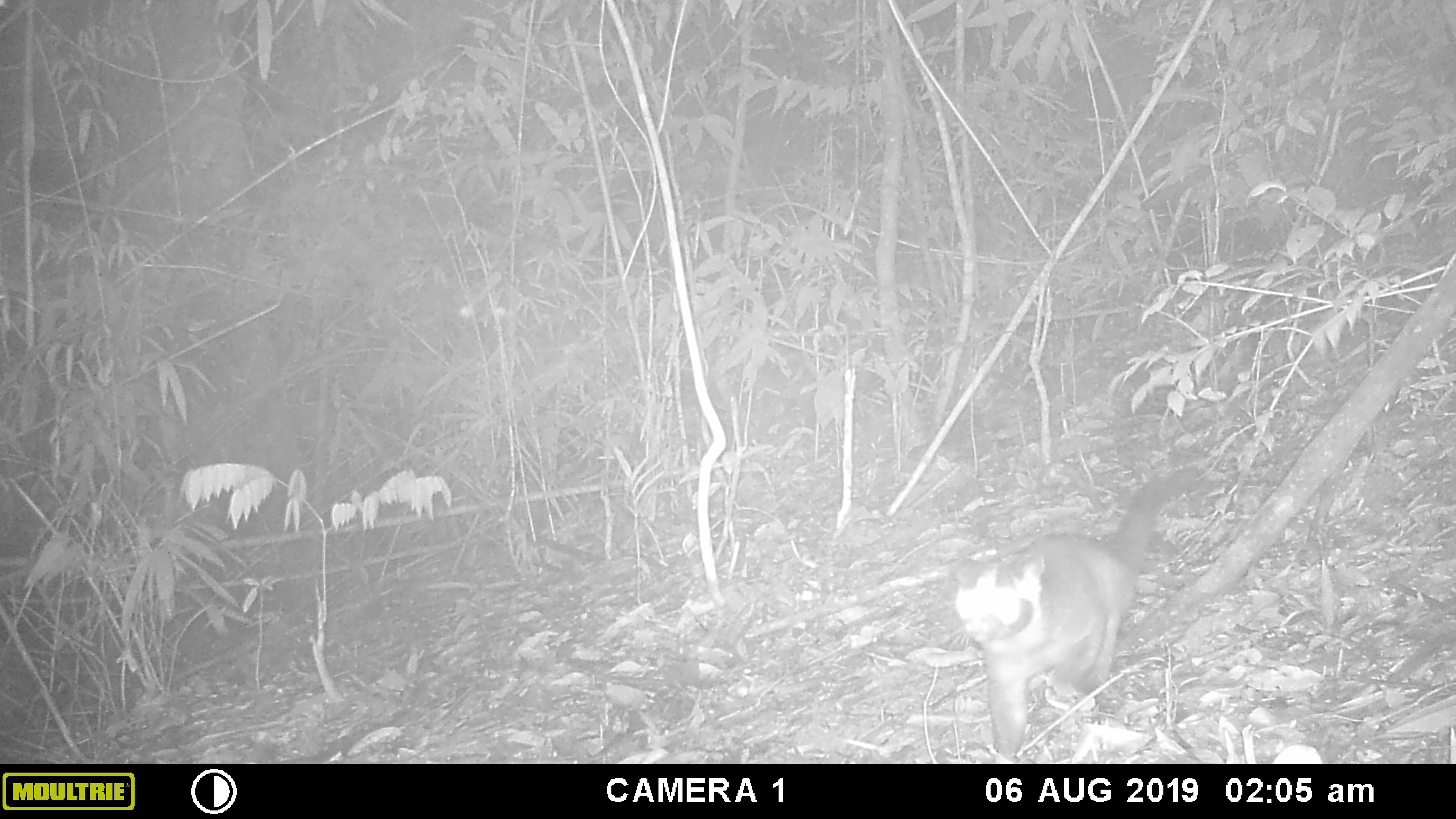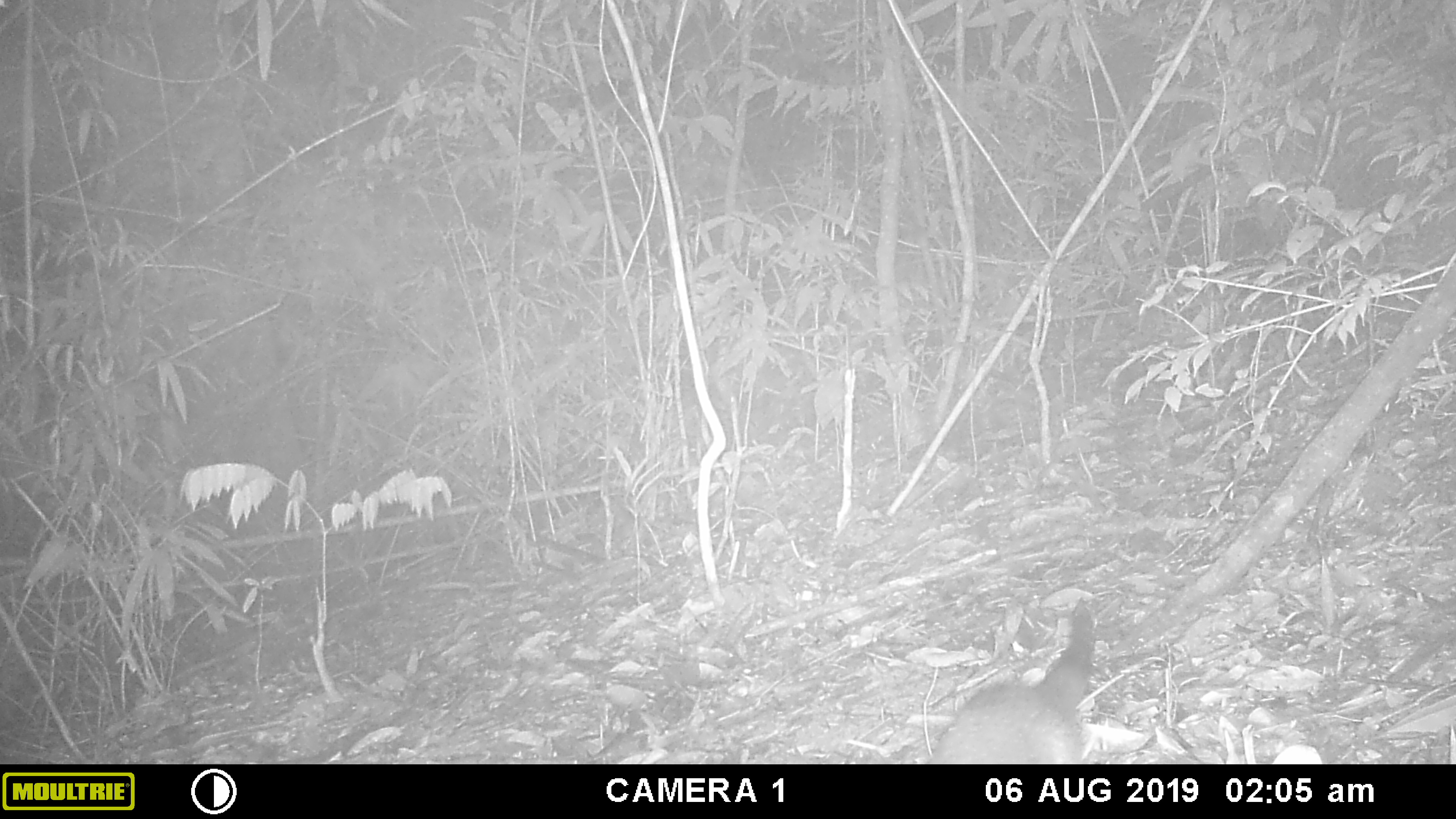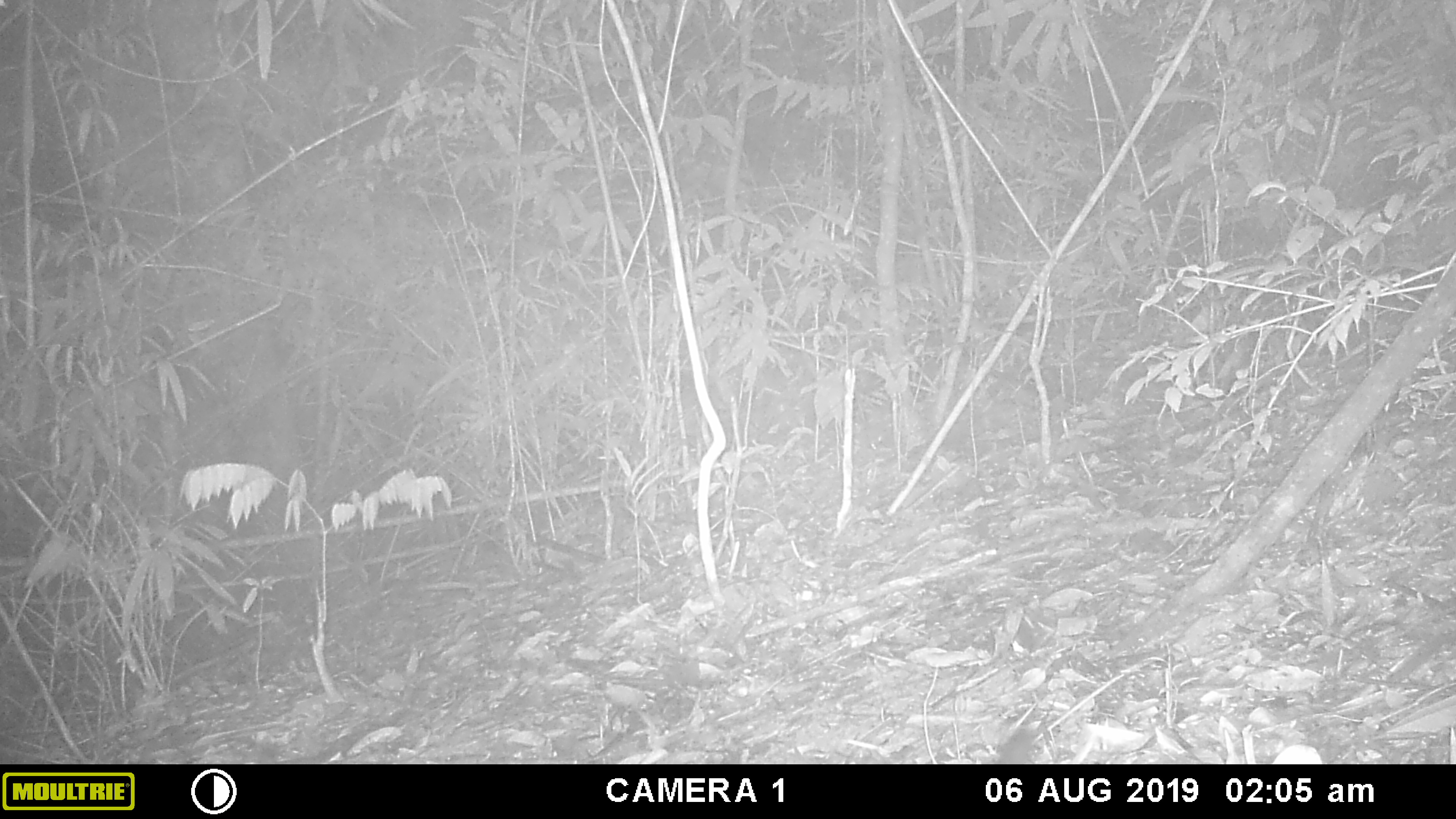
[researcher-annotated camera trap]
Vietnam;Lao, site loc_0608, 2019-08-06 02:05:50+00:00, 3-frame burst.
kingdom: Animalia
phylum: Chordata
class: Mammalia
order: Carnivora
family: Viverridae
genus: Paguma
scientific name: Paguma larvata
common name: masked palm civet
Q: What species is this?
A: Masked palm civet (Paguma larvata).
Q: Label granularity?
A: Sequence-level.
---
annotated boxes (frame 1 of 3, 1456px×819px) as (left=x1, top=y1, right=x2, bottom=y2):
masked palm civet: (left=941, top=465, right=1207, bottom=757)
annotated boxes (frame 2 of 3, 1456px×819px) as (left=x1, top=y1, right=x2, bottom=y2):
masked palm civet: (left=927, top=597, right=1095, bottom=764)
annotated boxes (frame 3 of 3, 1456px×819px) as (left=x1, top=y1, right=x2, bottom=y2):
masked palm civet: (left=996, top=725, right=1034, bottom=764)